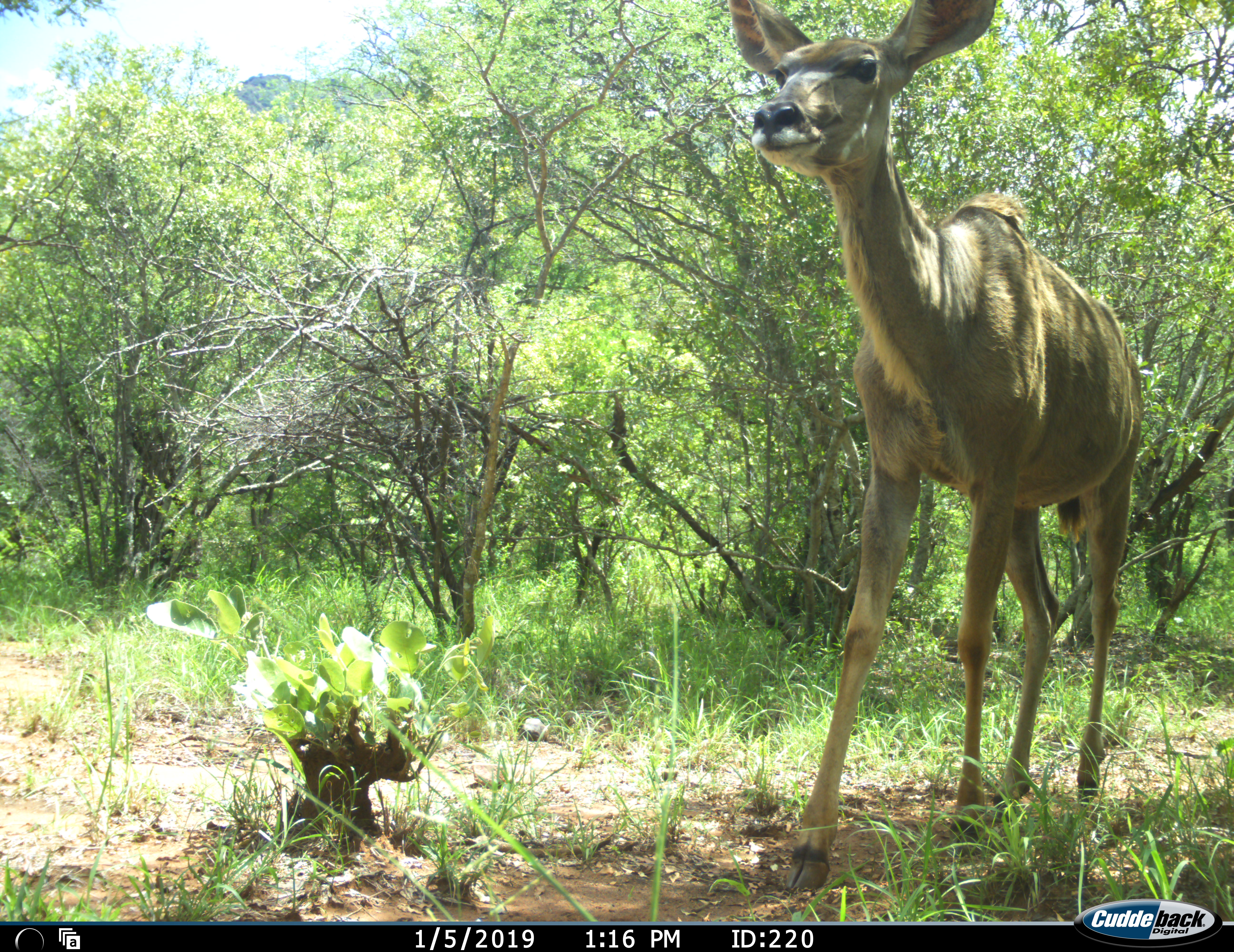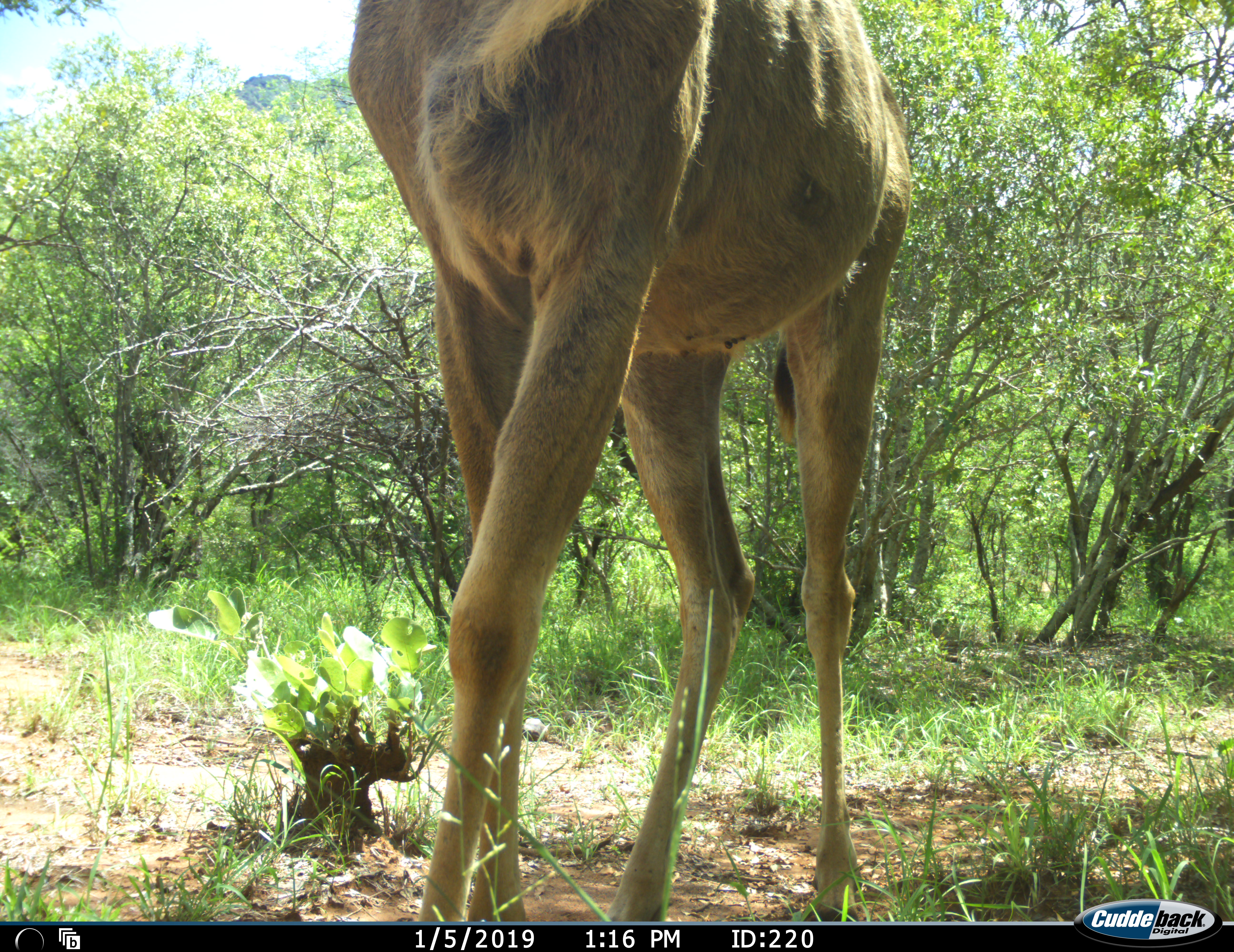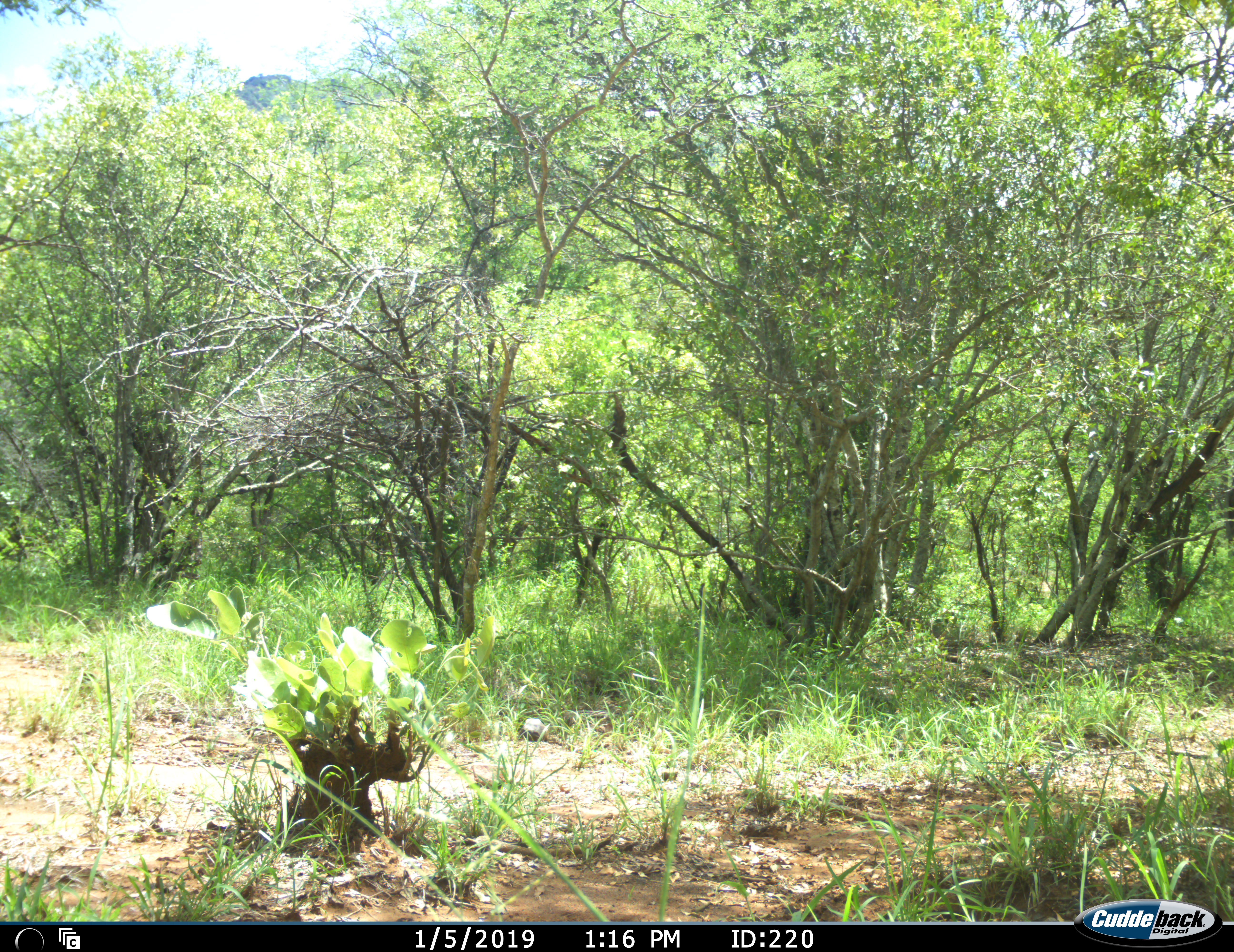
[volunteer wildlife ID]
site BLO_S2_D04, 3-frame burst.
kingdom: Animalia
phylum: Chordata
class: Mammalia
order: Artiodactyla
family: Bovidae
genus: Tragelaphus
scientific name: Tragelaphus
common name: kudu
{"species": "kudu (Tragelaphus)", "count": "1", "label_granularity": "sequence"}